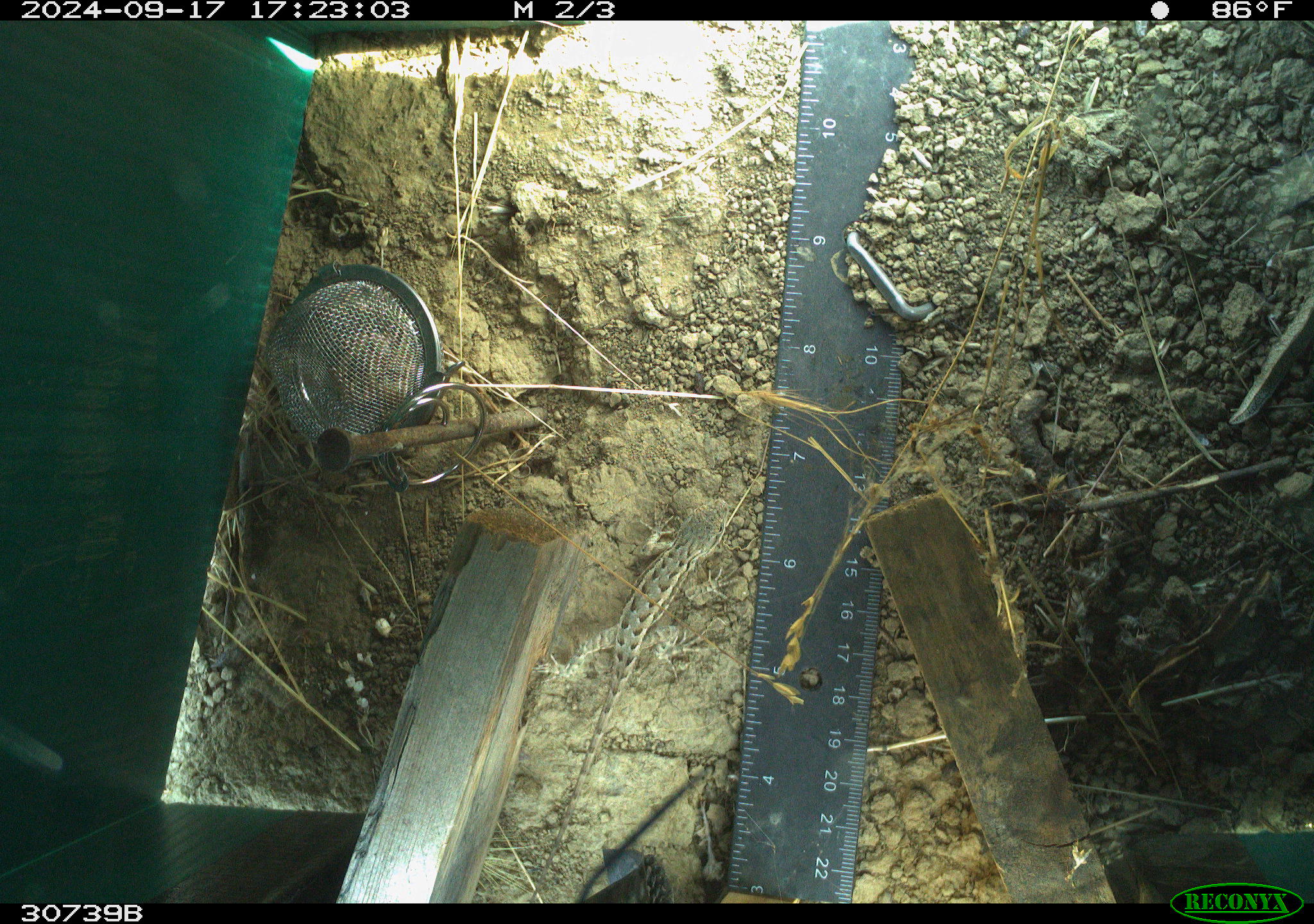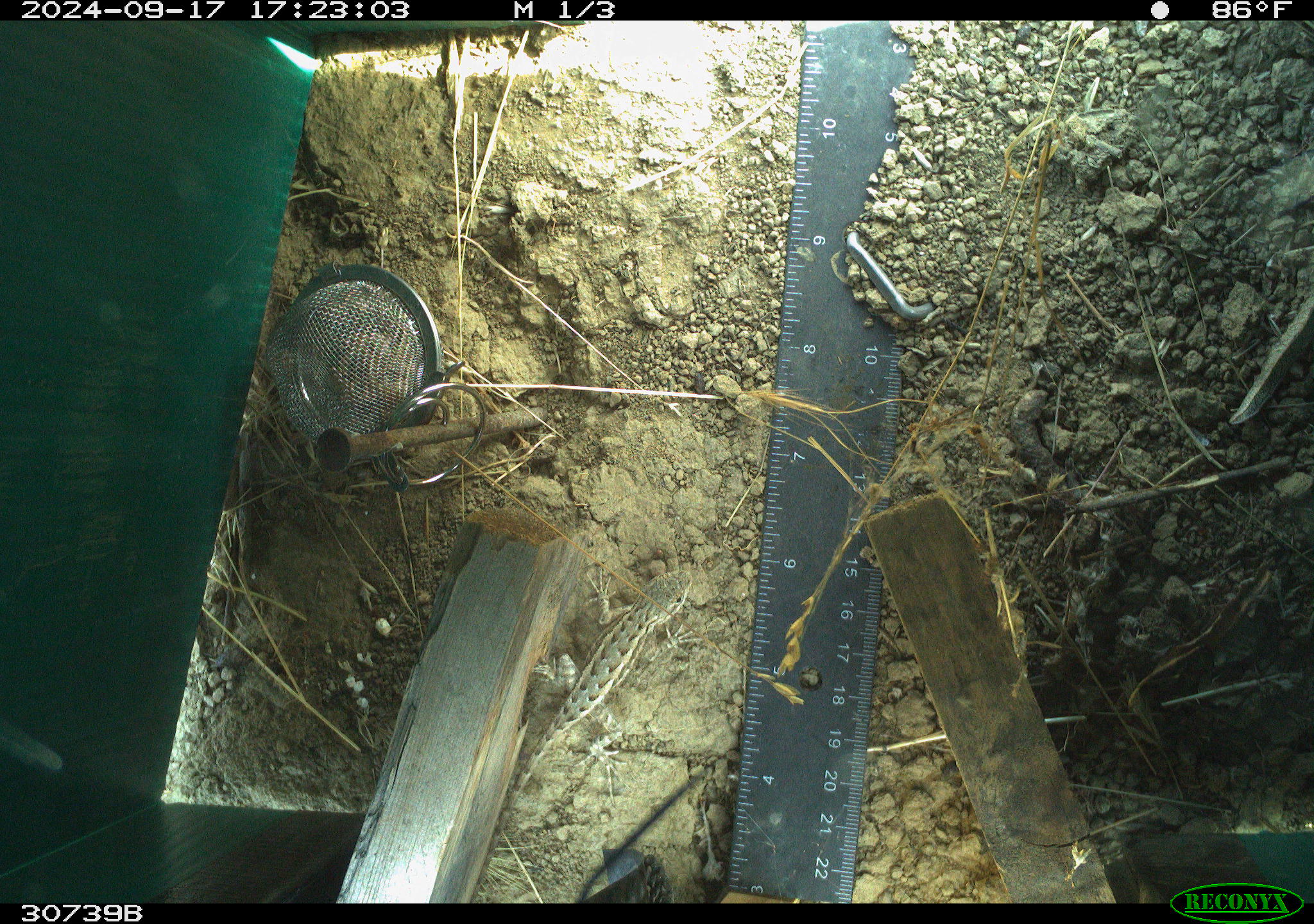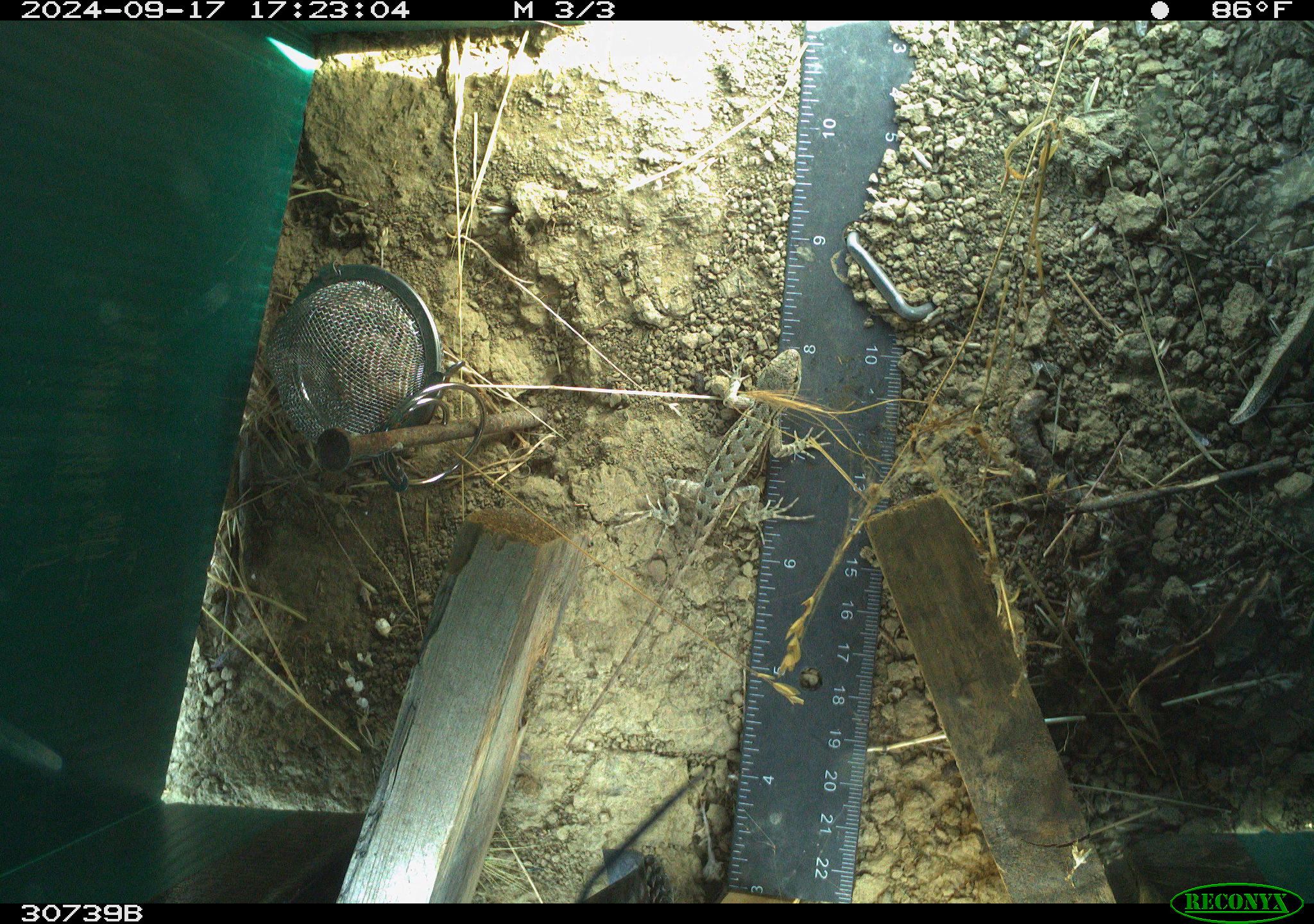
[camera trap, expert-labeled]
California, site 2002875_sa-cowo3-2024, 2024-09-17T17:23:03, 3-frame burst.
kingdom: Animalia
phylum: Chordata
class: Reptilia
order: Squamata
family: Phrynosomatidae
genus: Sceloporus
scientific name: Sceloporus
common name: spiny lizards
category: sceloporus species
Sceloporus species (spiny lizards) (Sceloporus).